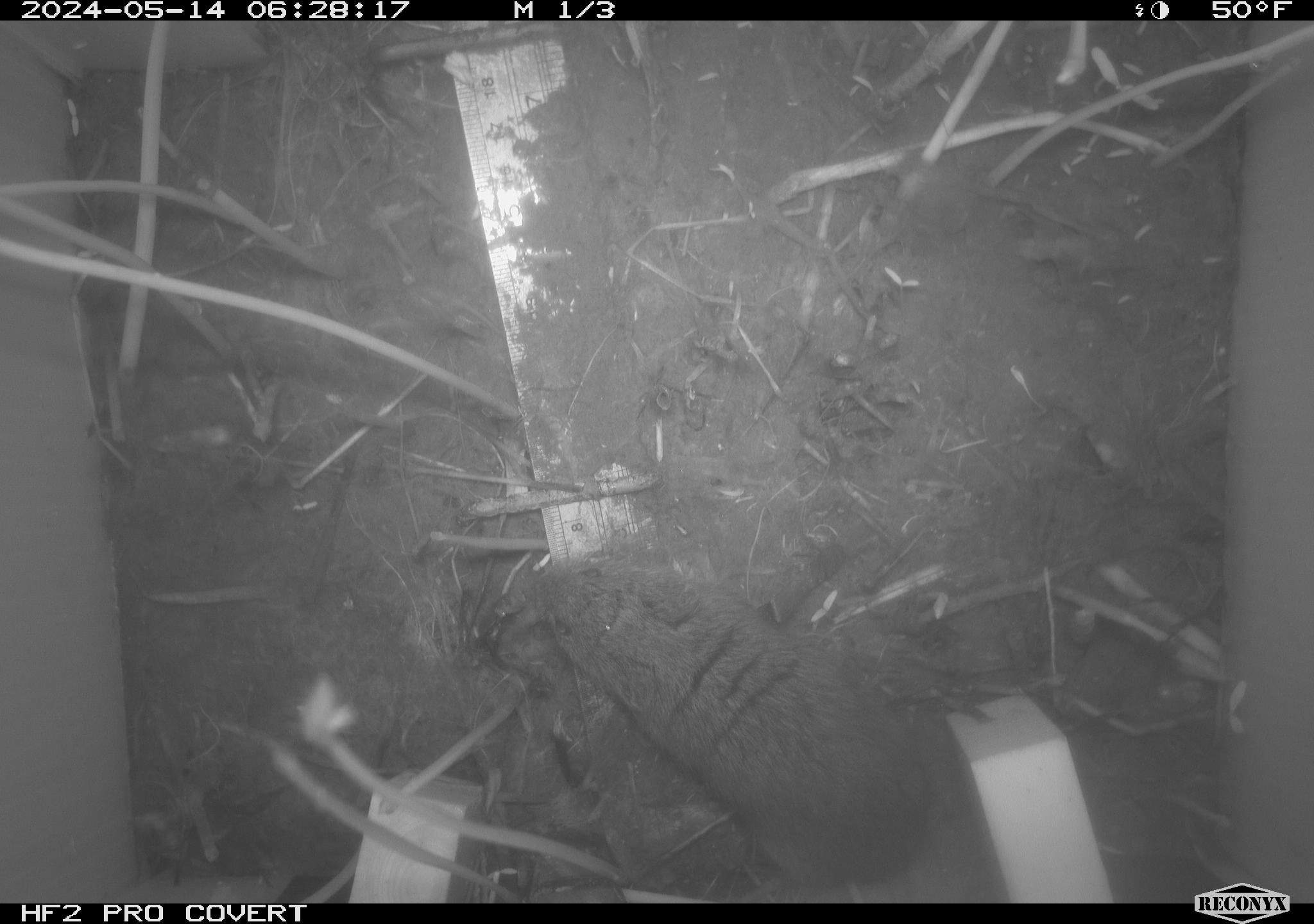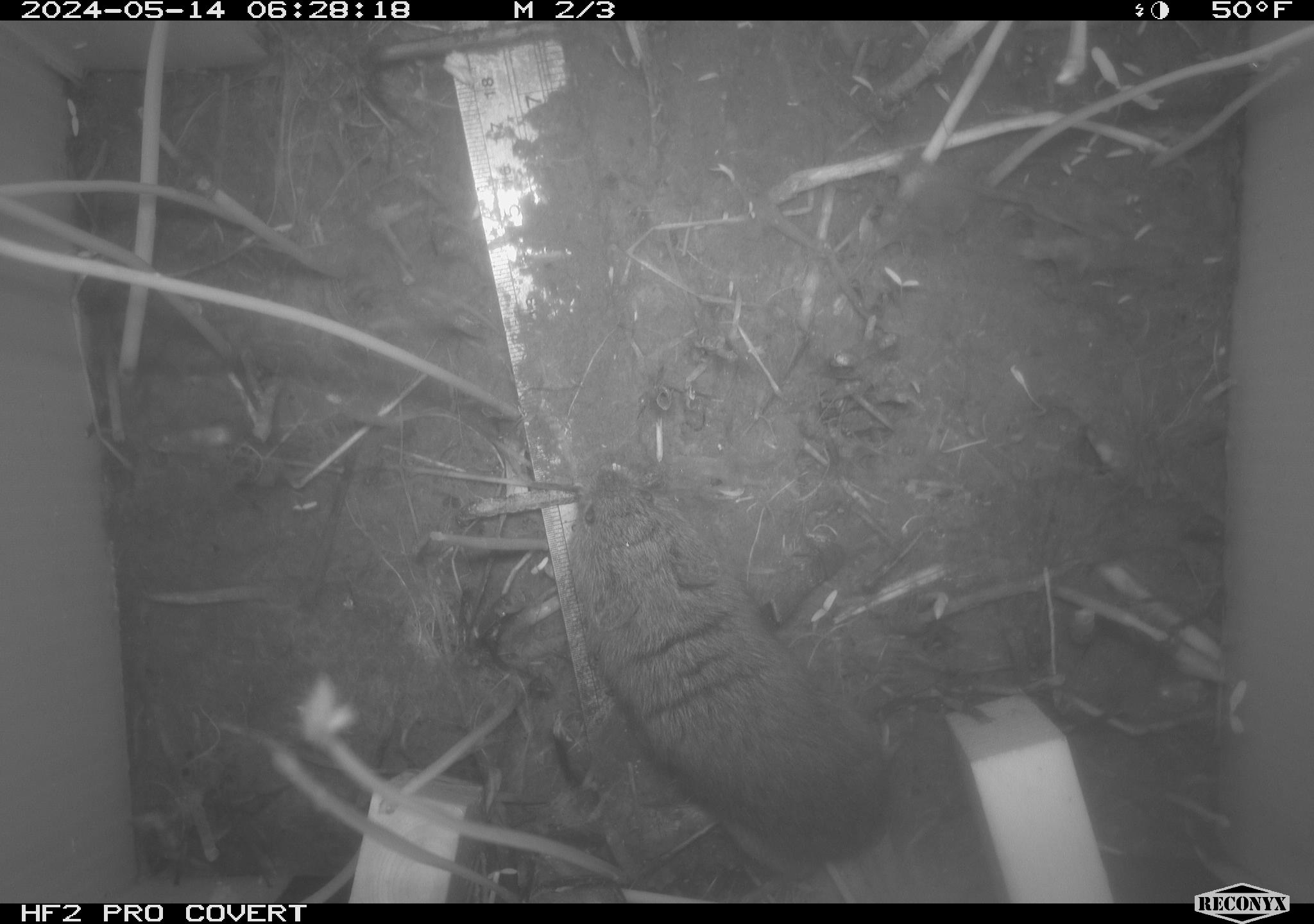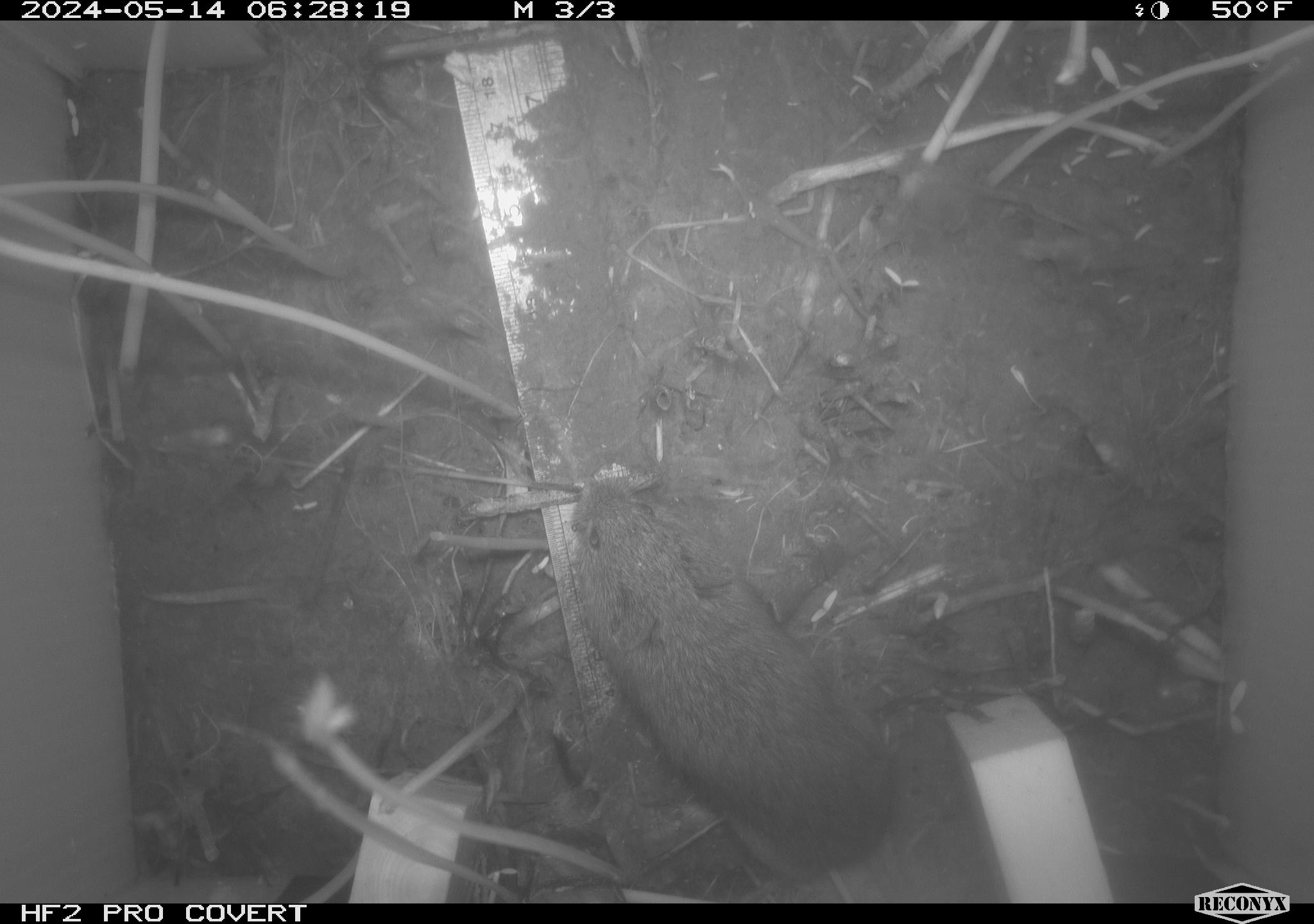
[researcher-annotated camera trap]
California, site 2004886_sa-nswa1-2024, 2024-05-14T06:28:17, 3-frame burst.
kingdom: Animalia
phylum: Chordata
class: Mammalia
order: Rodentia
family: Cricetidae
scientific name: Arvicolinae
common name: voles, lemmings, and muskrats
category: arvicolinae subfamily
Arvicolinae subfamily (voles, lemmings, and muskrats) (Arvicolinae).